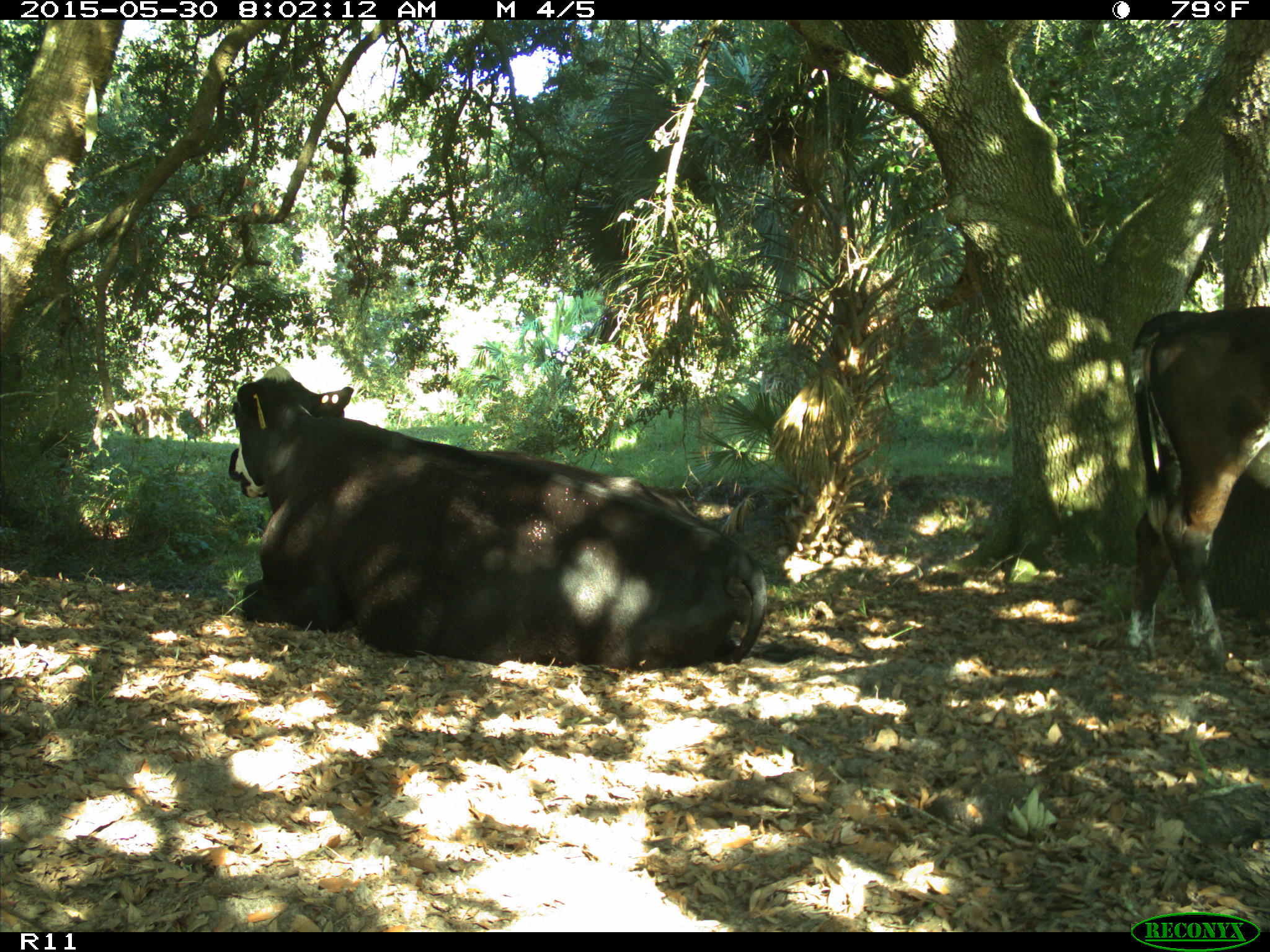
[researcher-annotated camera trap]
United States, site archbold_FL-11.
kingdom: Animalia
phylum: Chordata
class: Mammalia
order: Artiodactyla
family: Bovidae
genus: Bos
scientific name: Bos taurus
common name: domestic cow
Bos taurus (domestic cow).